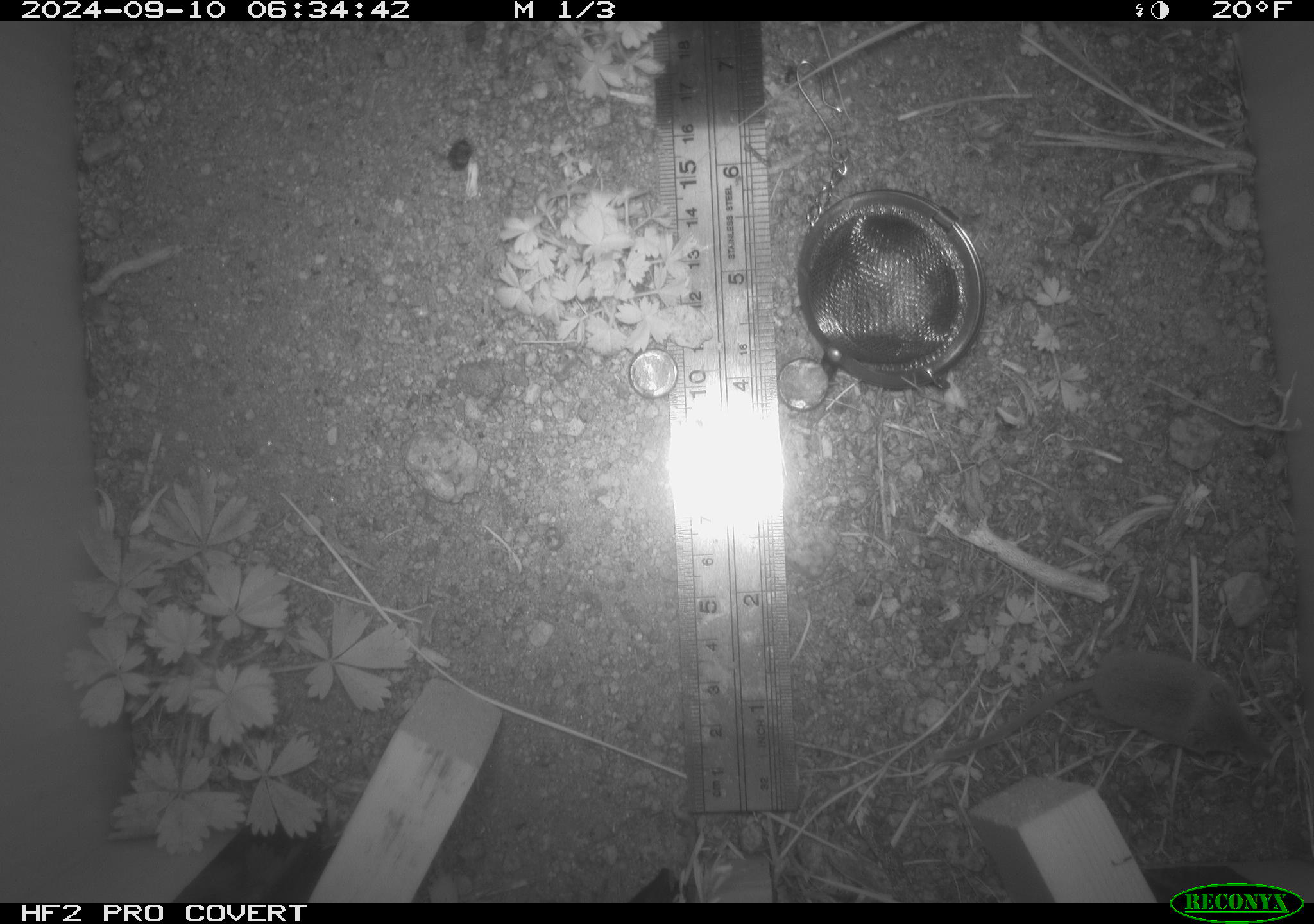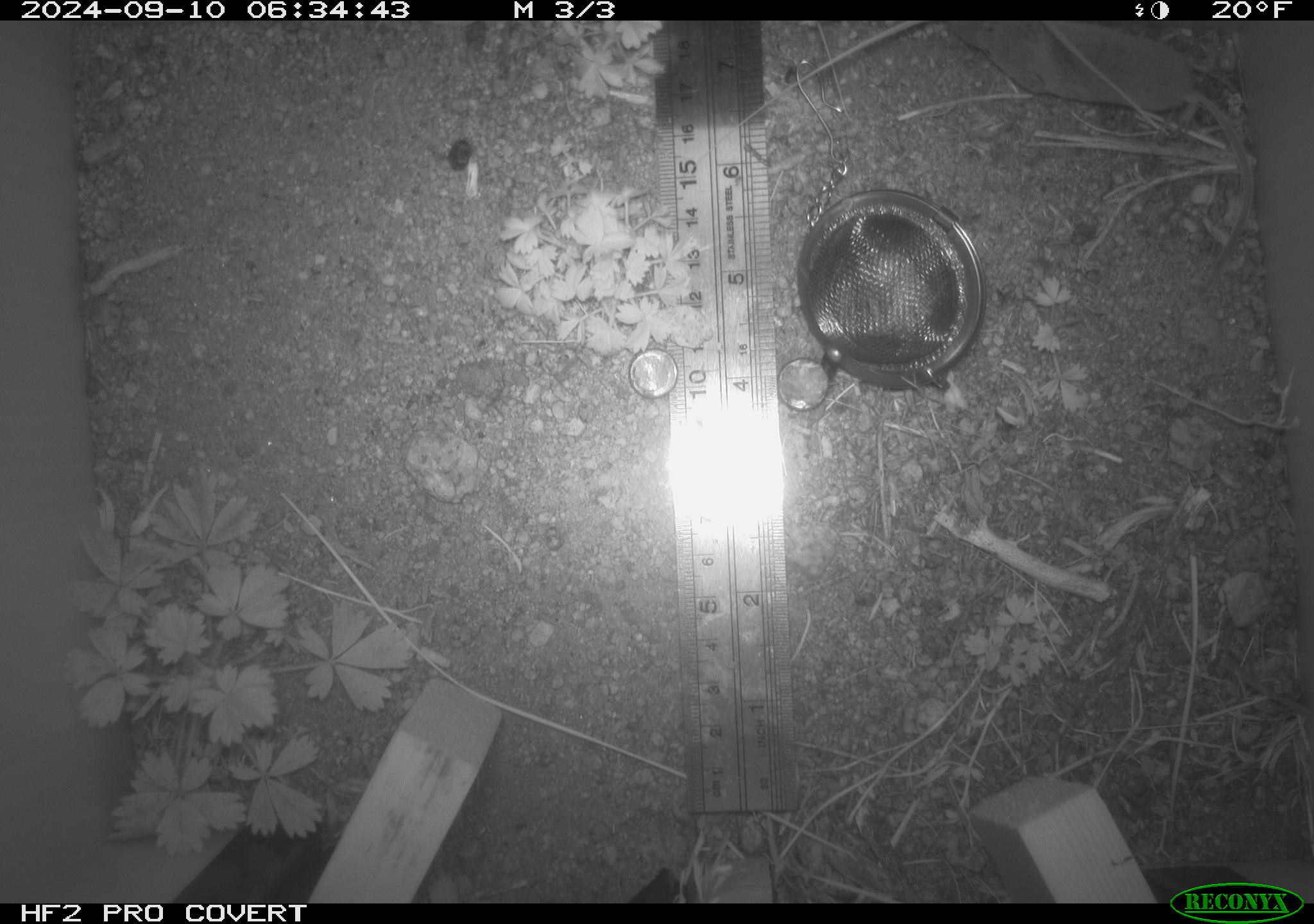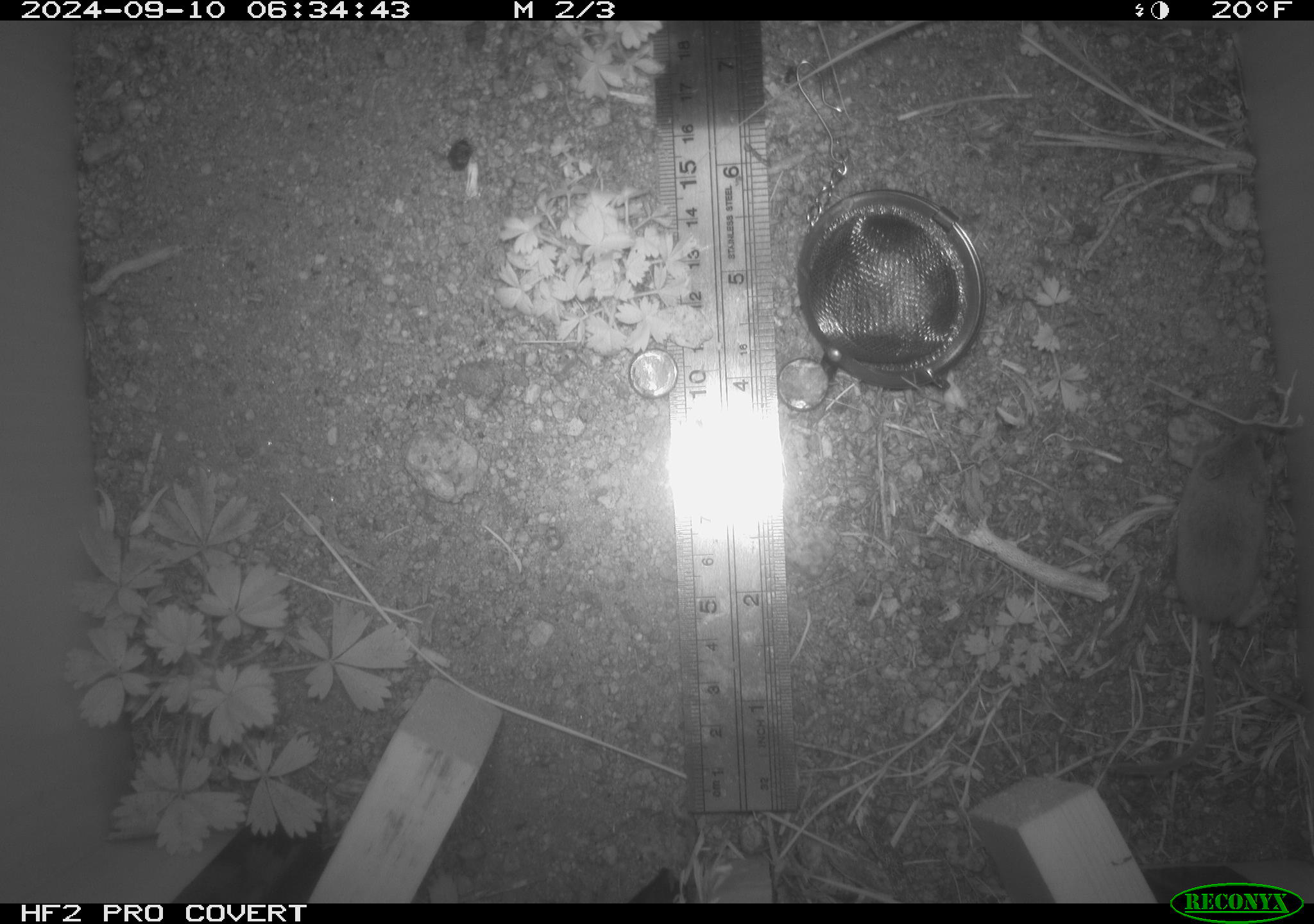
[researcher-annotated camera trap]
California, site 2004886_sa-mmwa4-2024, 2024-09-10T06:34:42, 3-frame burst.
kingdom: Animalia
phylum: Chordata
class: Mammalia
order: Eulipotyphla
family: Soricidae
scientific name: Soricidae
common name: shrews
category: soricidae family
Soricidae family (shrews) (Soricidae).